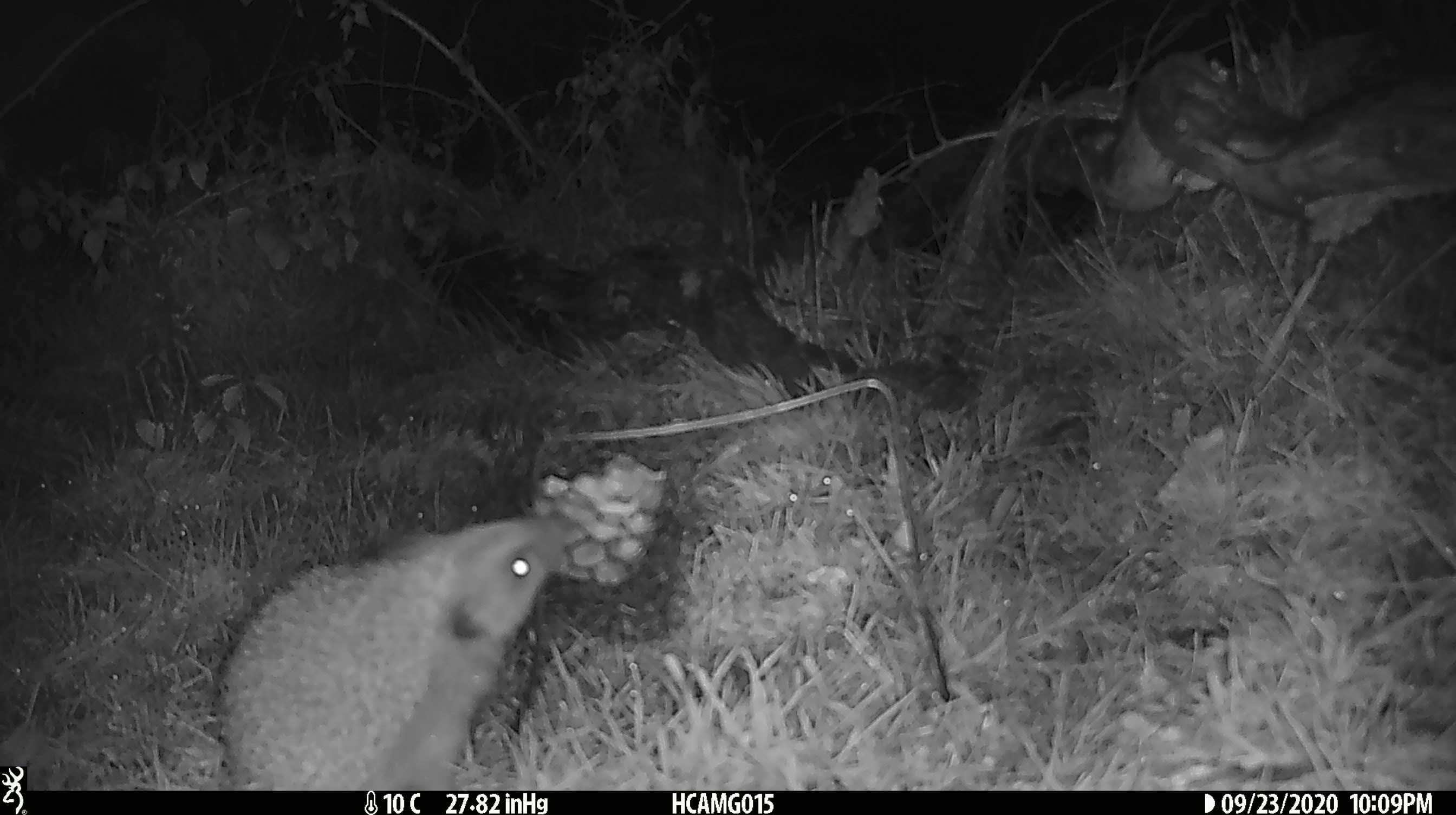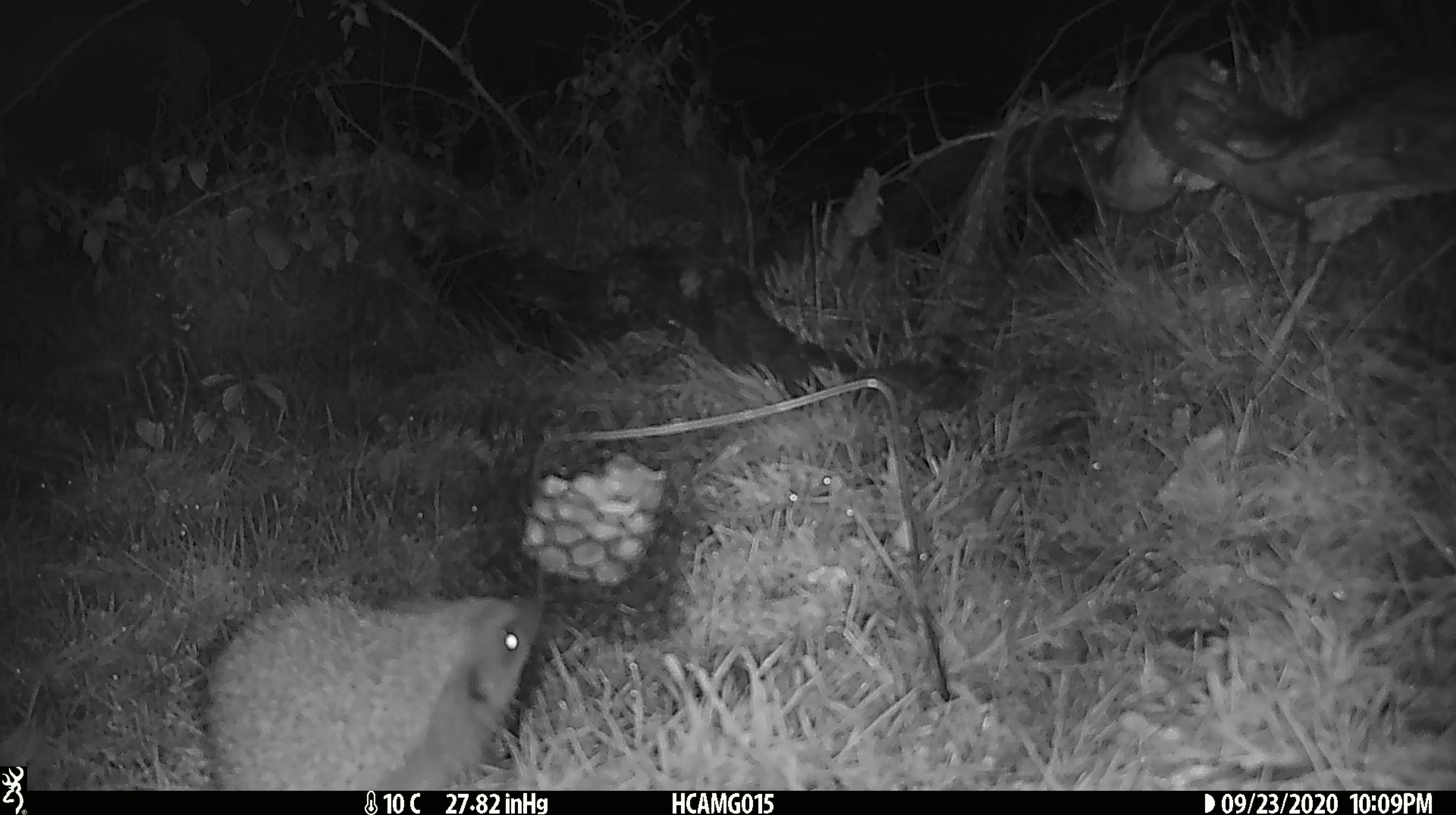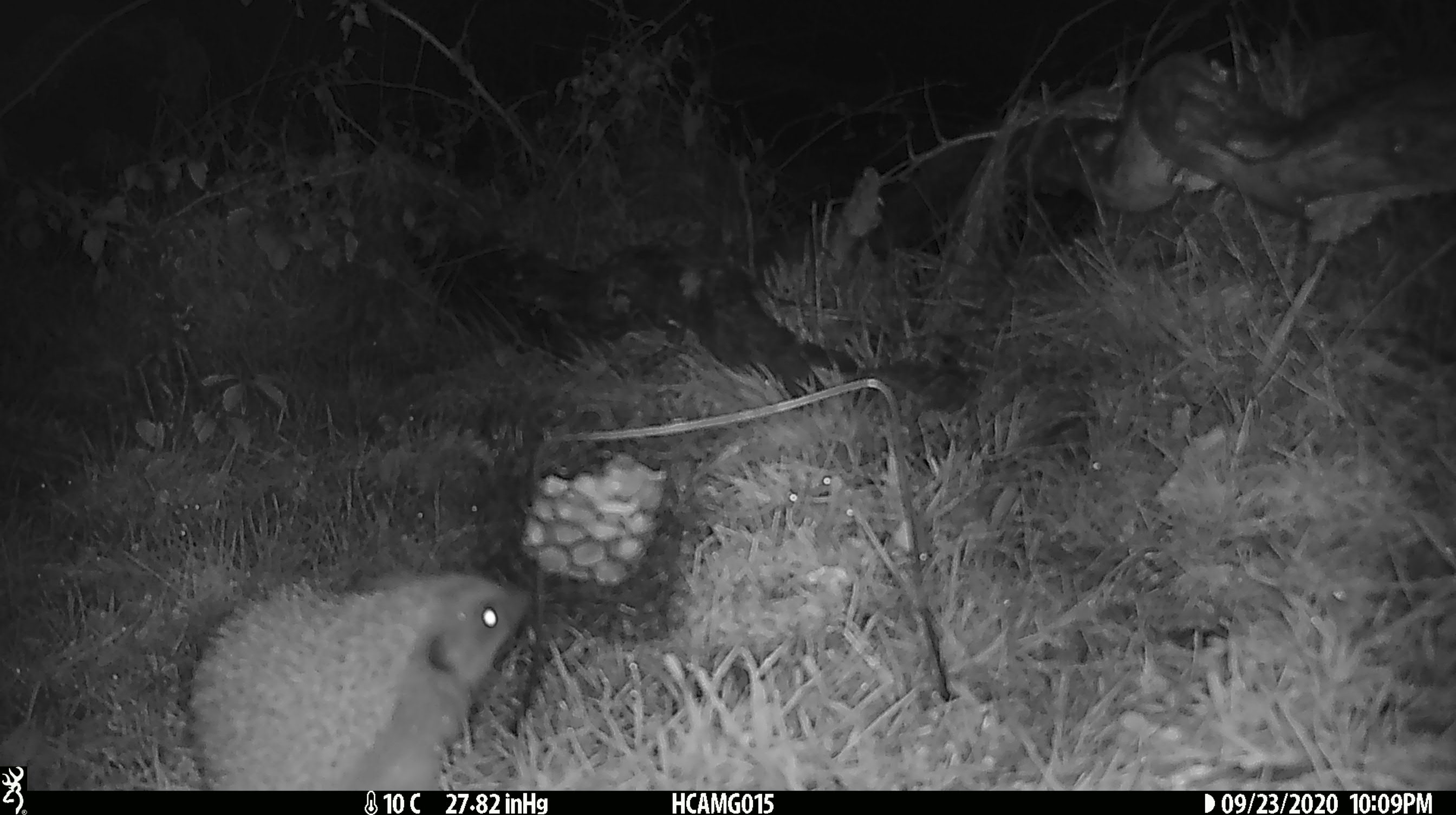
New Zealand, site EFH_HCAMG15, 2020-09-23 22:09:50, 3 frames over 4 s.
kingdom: Animalia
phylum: Chordata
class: Mammalia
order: Eulipotyphla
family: Erinaceidae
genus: Erinaceus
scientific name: Erinaceus europaeus europaeus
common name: european hedgehog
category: hedgehog